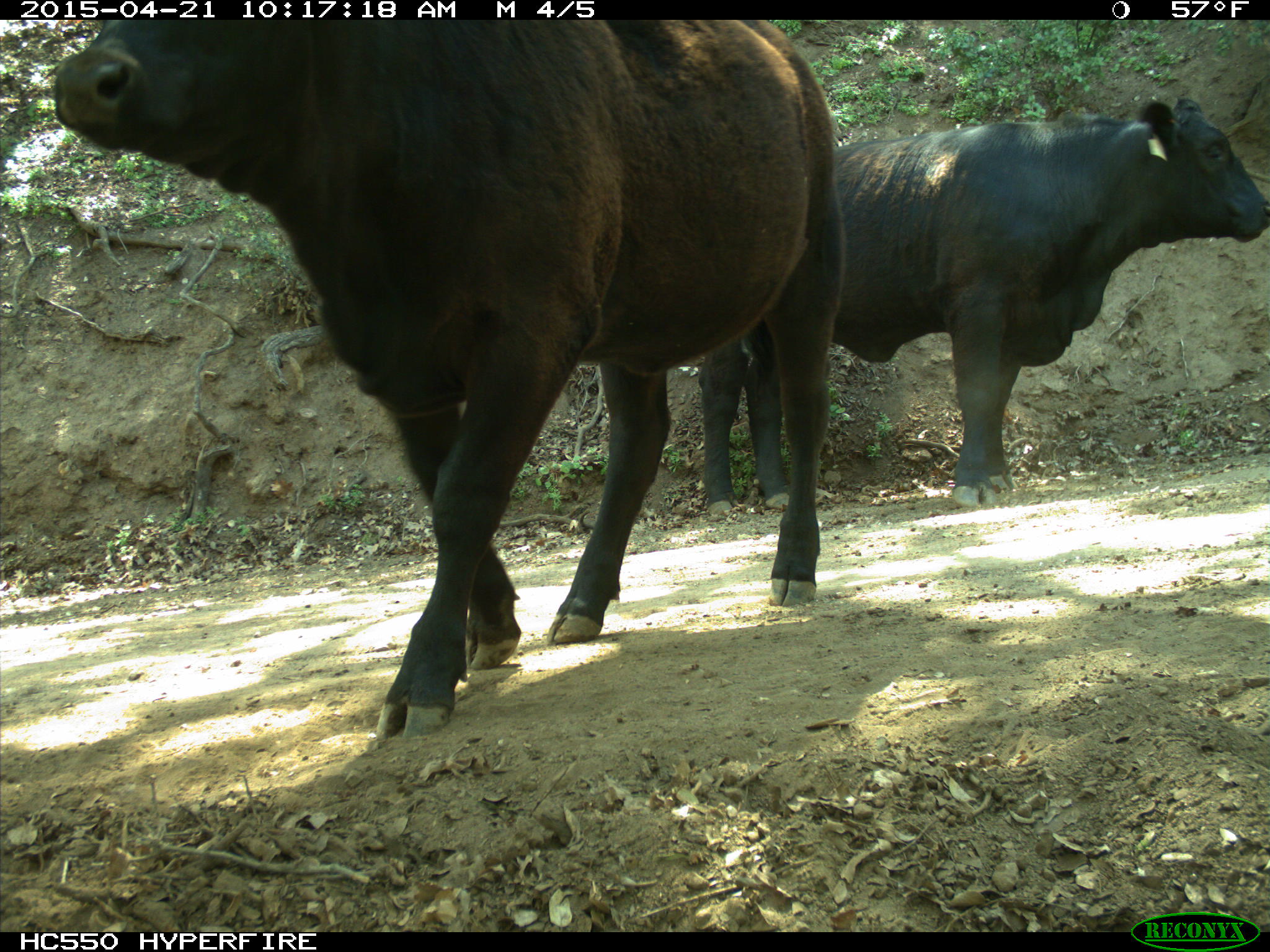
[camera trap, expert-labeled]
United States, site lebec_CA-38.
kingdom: Animalia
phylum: Chordata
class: Mammalia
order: Artiodactyla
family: Bovidae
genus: Bos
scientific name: Bos taurus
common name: domestic cow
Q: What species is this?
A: Bos taurus (domestic cow).